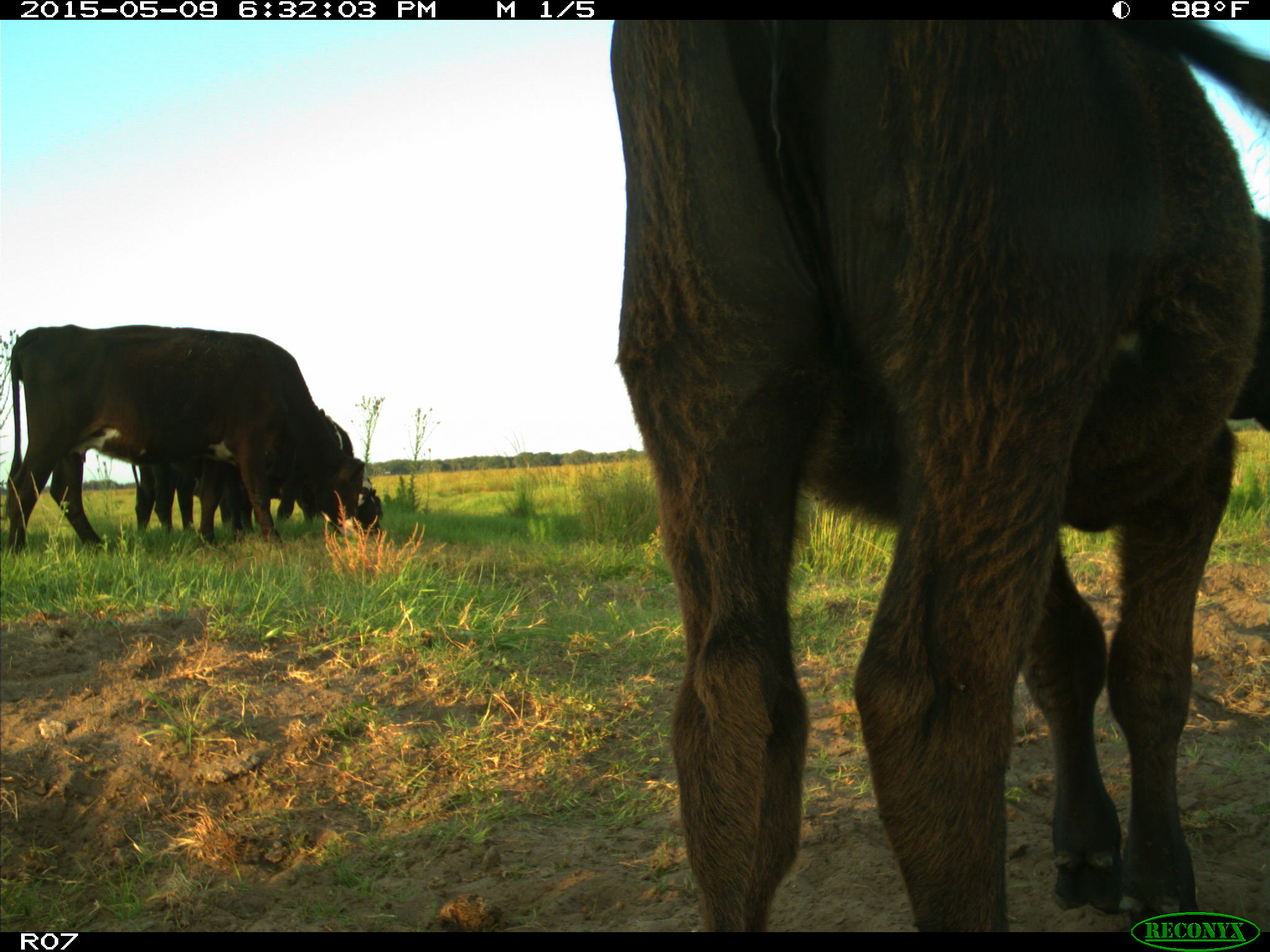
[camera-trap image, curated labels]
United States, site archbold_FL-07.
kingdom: Animalia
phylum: Chordata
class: Mammalia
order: Artiodactyla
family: Bovidae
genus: Bos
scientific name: Bos taurus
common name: domestic cow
Bos taurus (domestic cow).